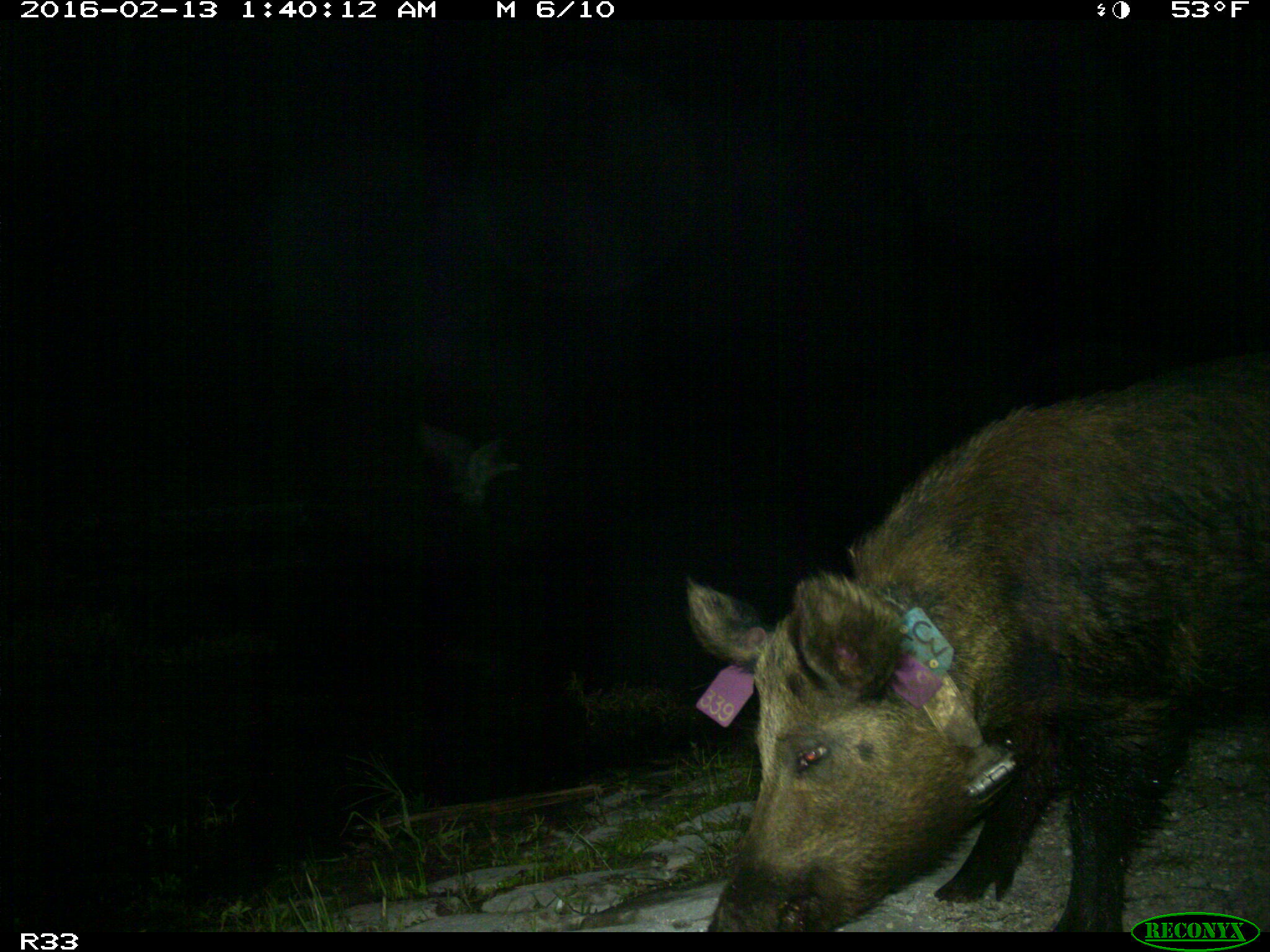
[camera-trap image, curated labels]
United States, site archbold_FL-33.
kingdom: Animalia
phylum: Chordata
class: Mammalia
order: Artiodactyla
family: Suidae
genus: Sus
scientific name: Sus scrofa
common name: wild boar